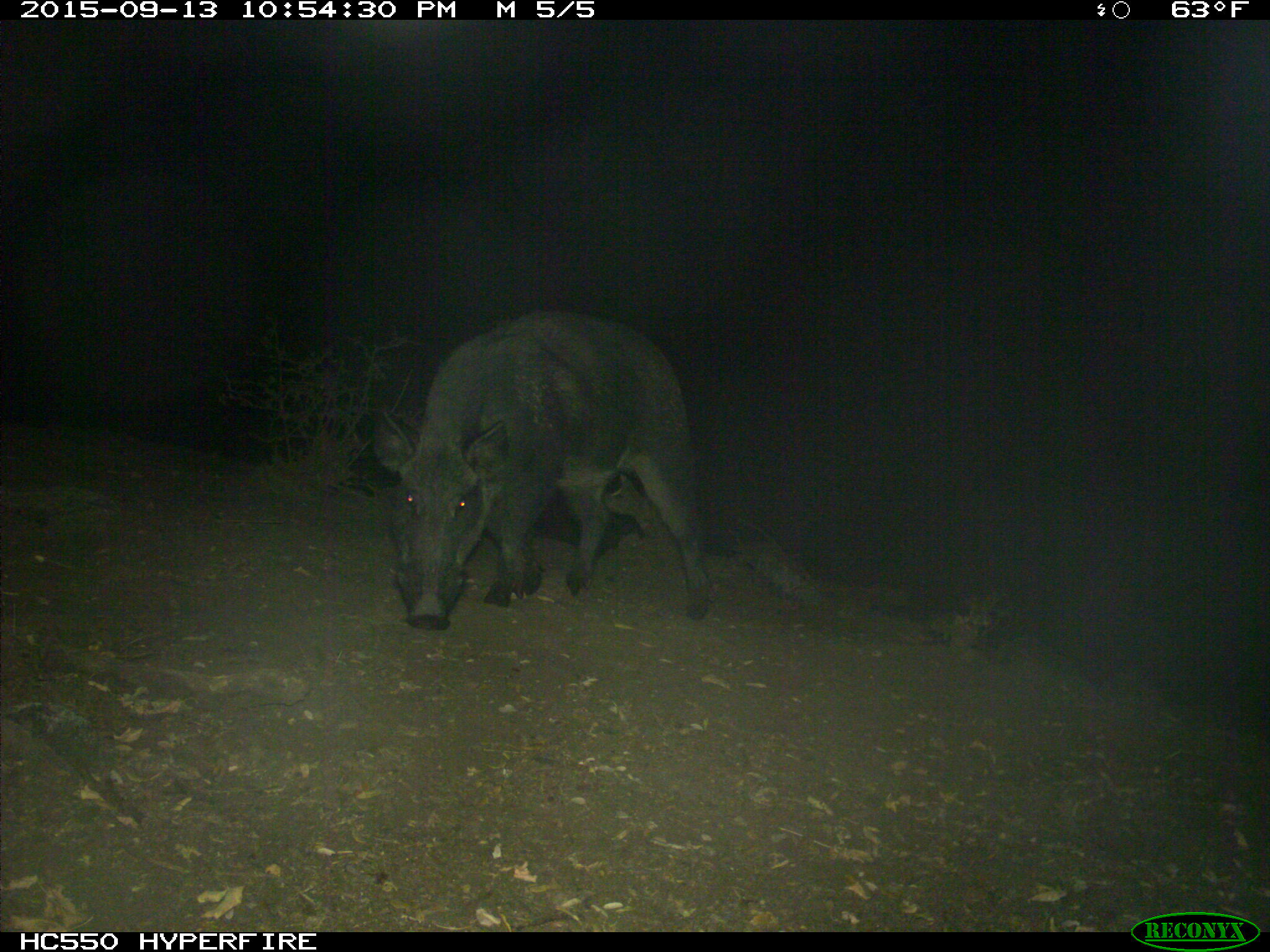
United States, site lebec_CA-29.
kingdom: Animalia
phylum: Chordata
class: Mammalia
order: Artiodactyla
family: Suidae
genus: Sus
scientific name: Sus scrofa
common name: wild boar